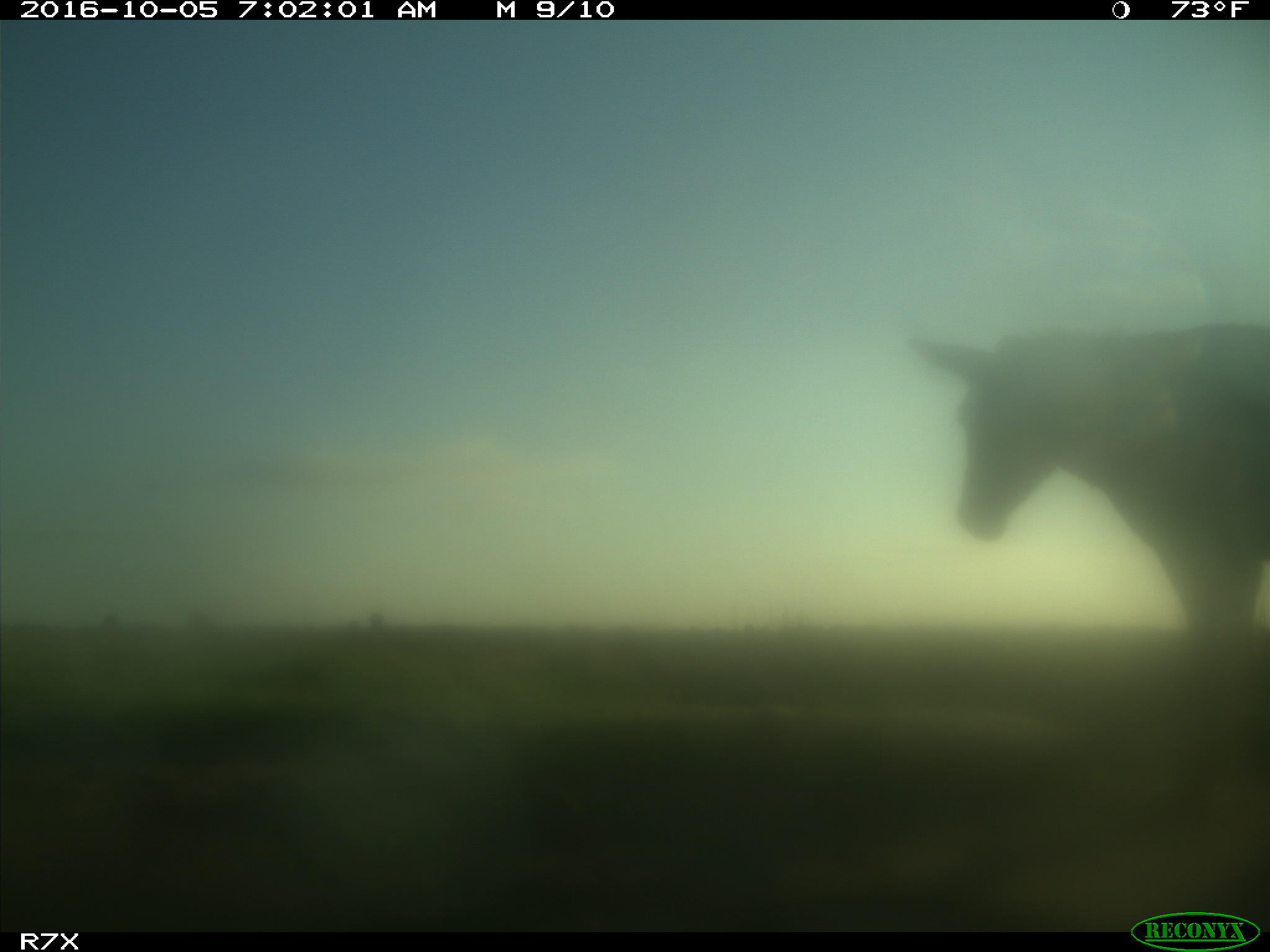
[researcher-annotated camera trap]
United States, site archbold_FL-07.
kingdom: Animalia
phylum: Chordata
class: Mammalia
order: Perissodactyla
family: Equidae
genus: Equus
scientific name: Equus africanus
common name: african wild ass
Equus africanus (african wild ass).